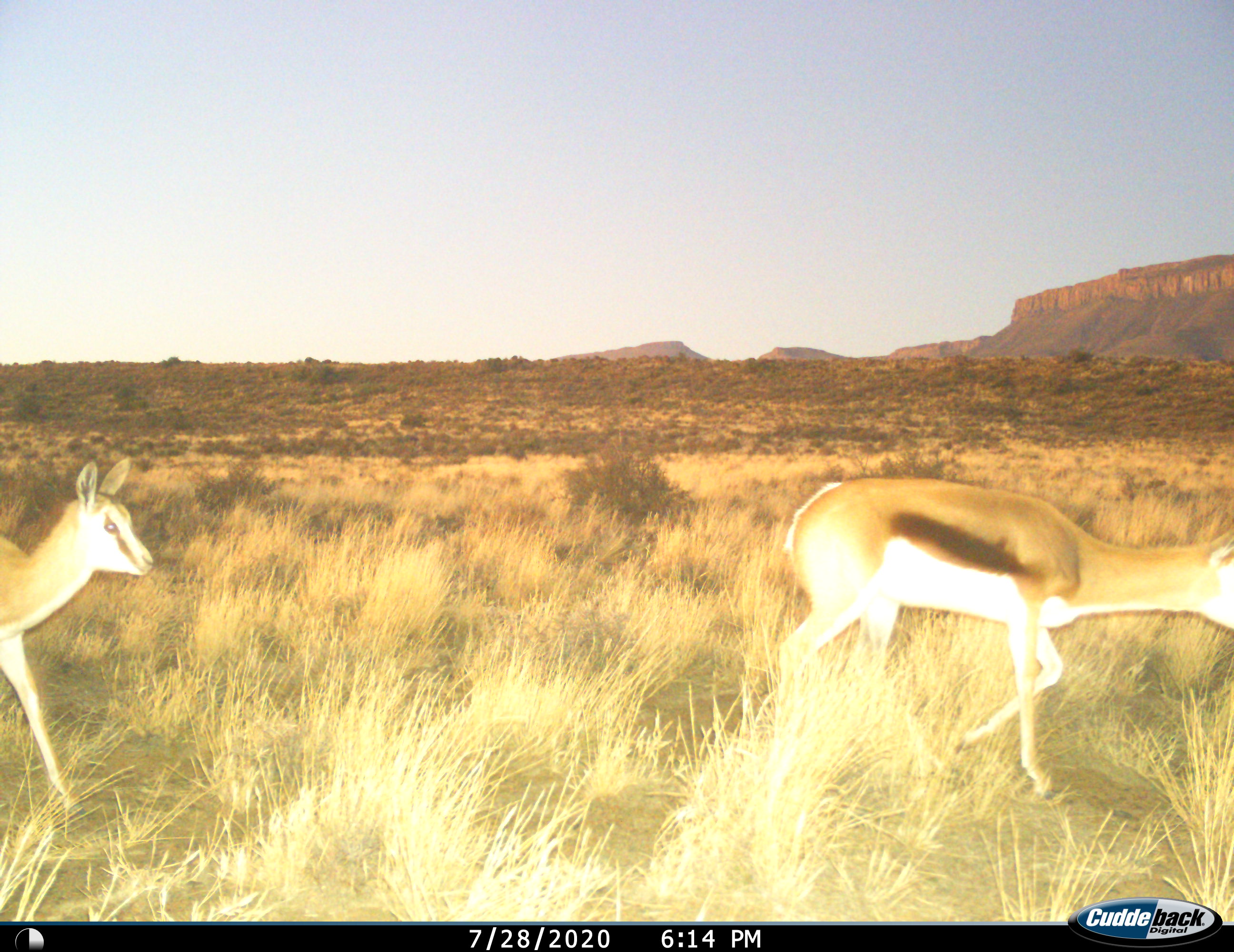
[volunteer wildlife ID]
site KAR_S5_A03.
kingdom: Animalia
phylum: Chordata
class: Mammalia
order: Artiodactyla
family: Bovidae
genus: Antidorcas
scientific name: Antidorcas marsupialis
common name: springbok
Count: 2.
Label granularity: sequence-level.